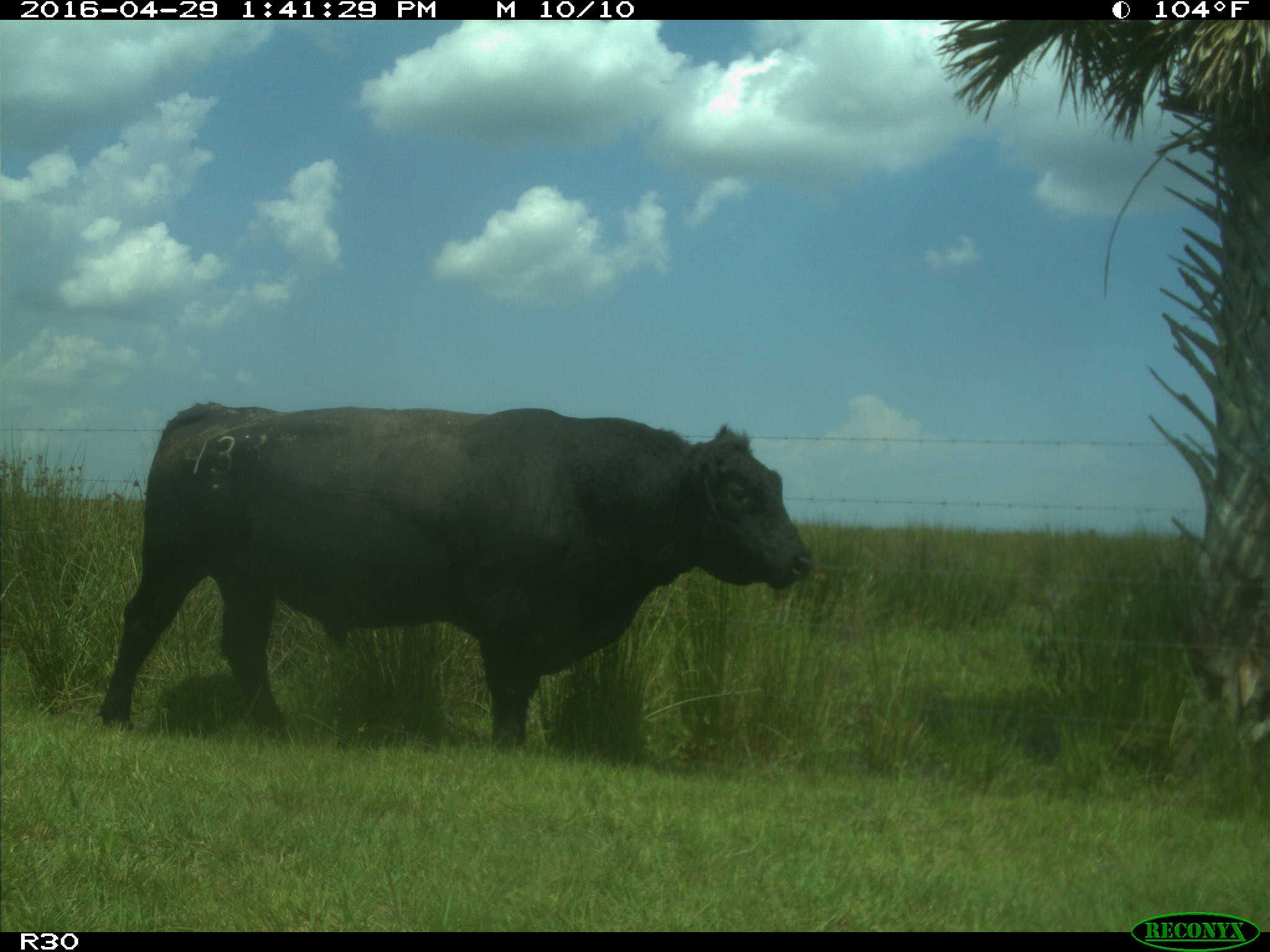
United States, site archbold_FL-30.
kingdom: Animalia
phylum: Chordata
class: Mammalia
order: Artiodactyla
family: Bovidae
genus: Bos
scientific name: Bos taurus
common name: domestic cow